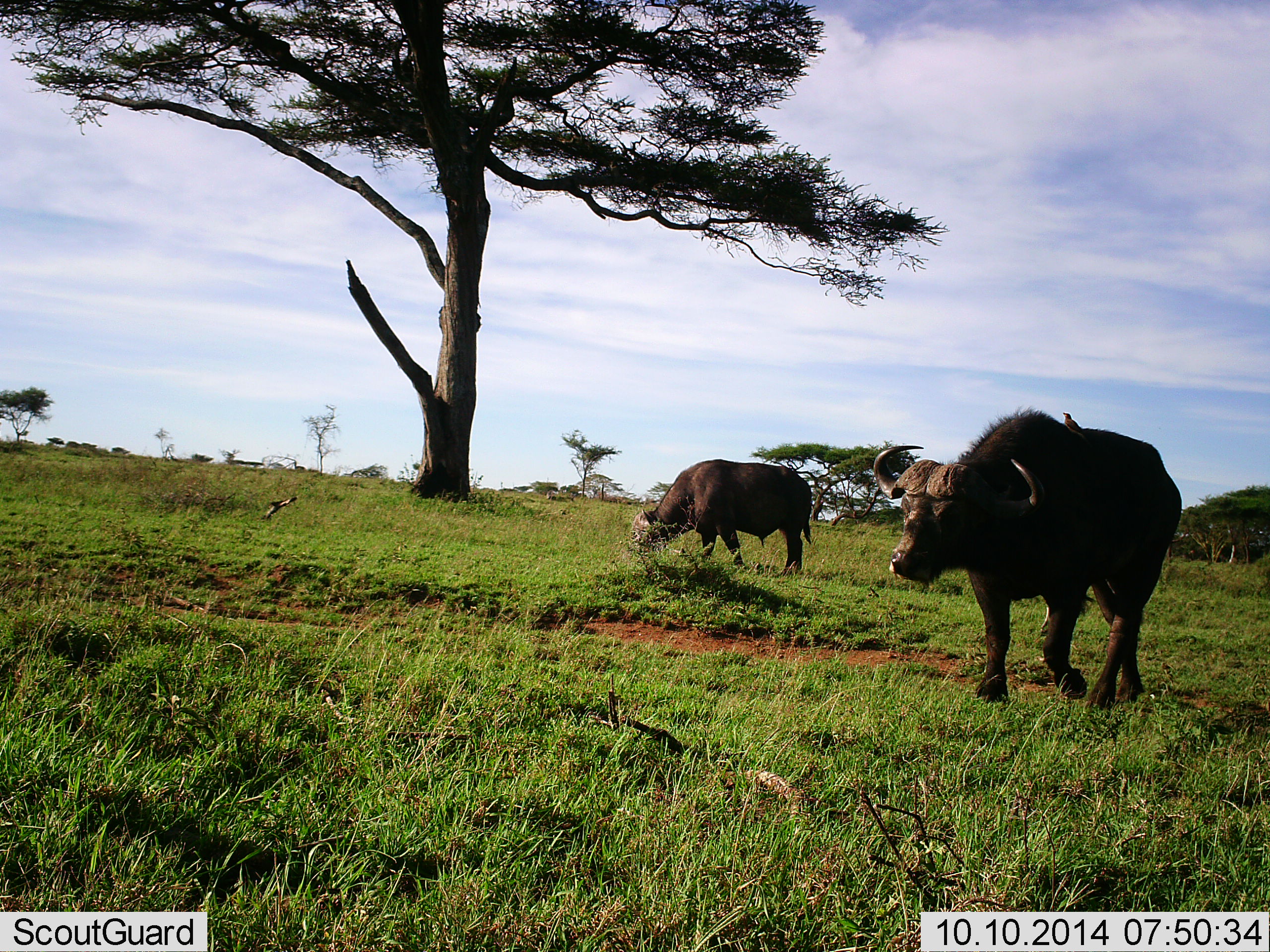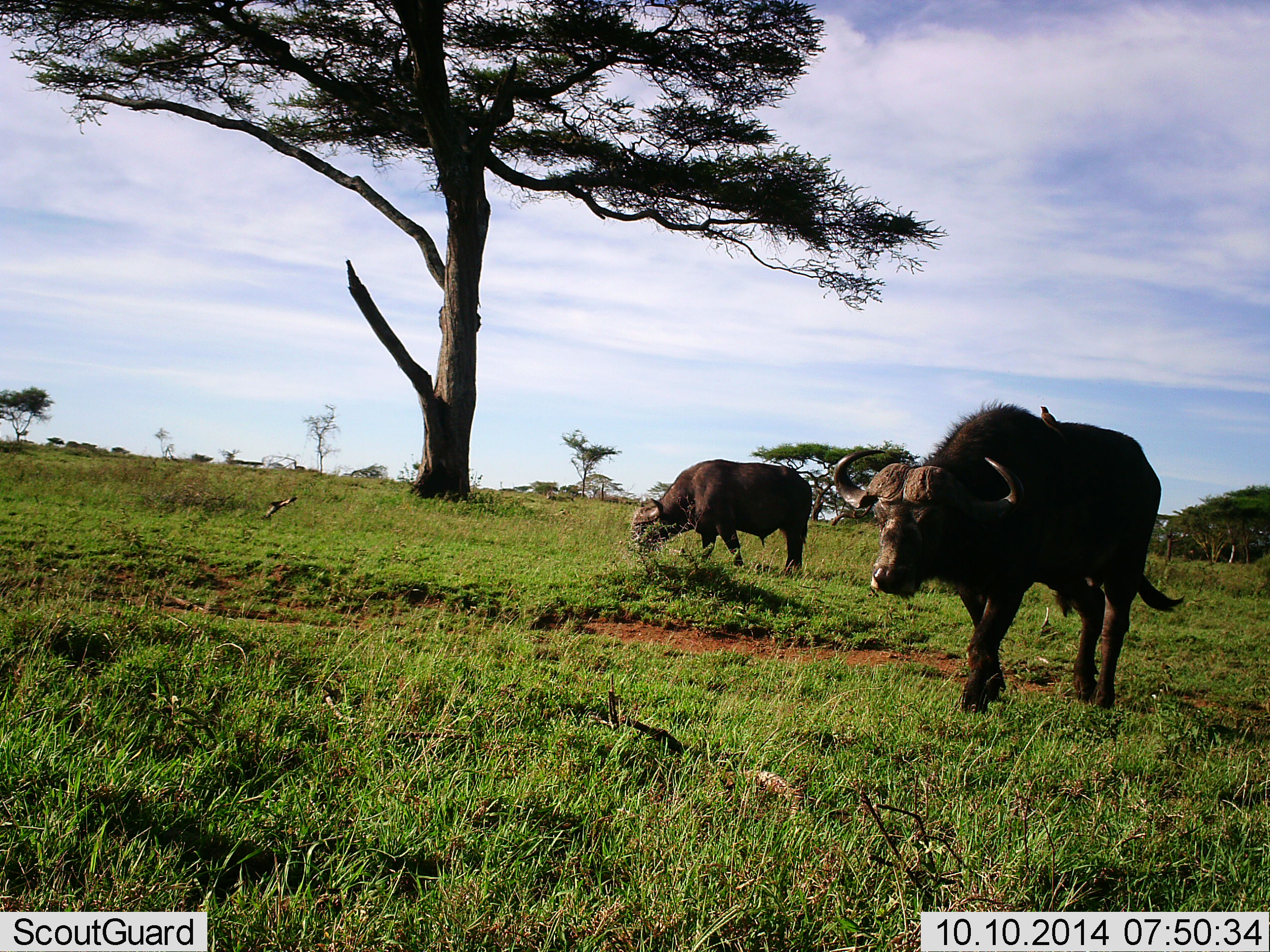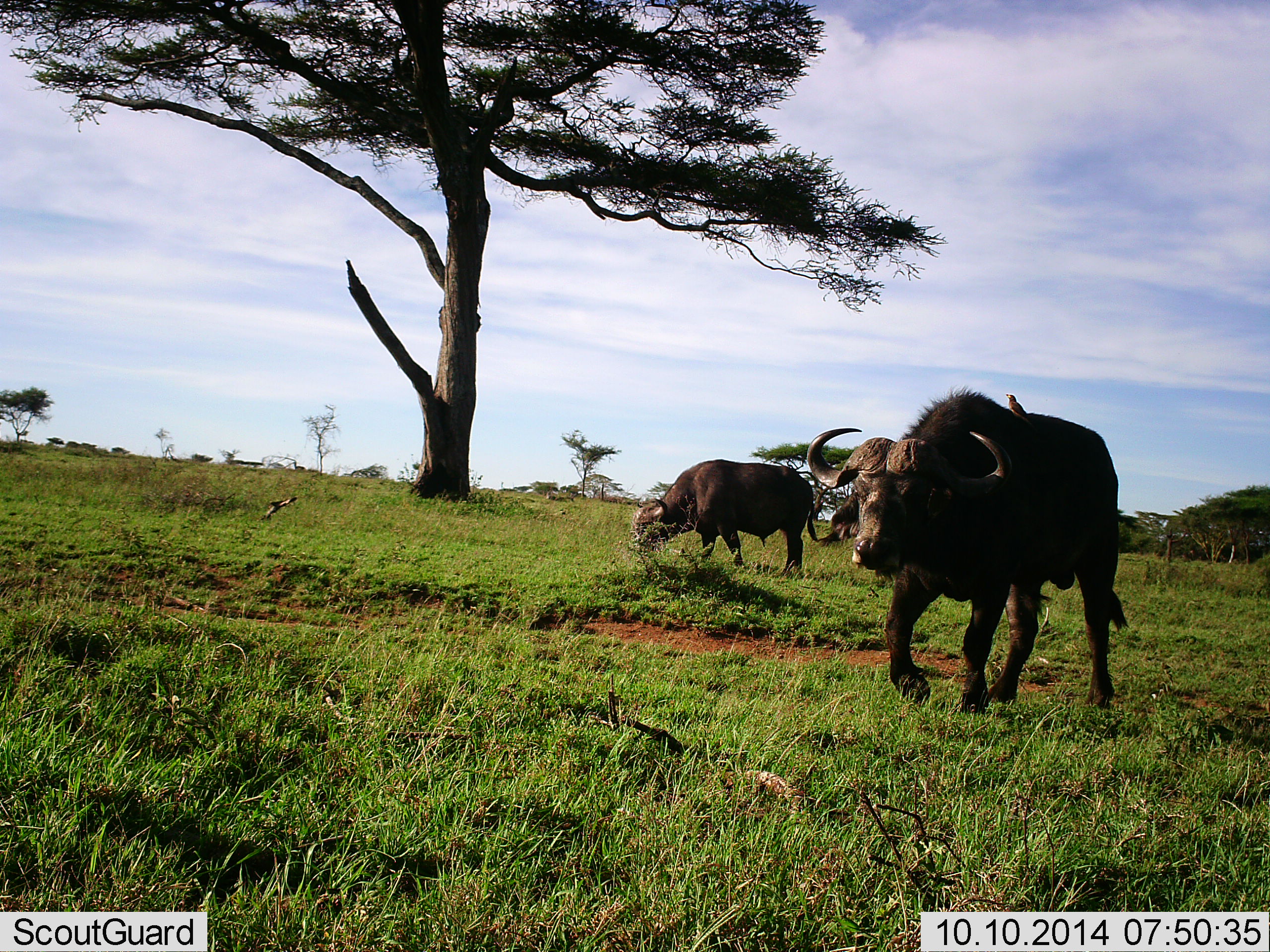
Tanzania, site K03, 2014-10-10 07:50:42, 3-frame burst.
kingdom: Animalia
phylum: Chordata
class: Mammalia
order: Artiodactyla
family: Bovidae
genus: Syncerus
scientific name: Syncerus caffer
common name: cape buffalo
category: buffalo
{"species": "buffalo (cape buffalo) (Syncerus caffer)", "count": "2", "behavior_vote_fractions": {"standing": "36%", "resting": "0%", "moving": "64%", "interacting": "0%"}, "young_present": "0%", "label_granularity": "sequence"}